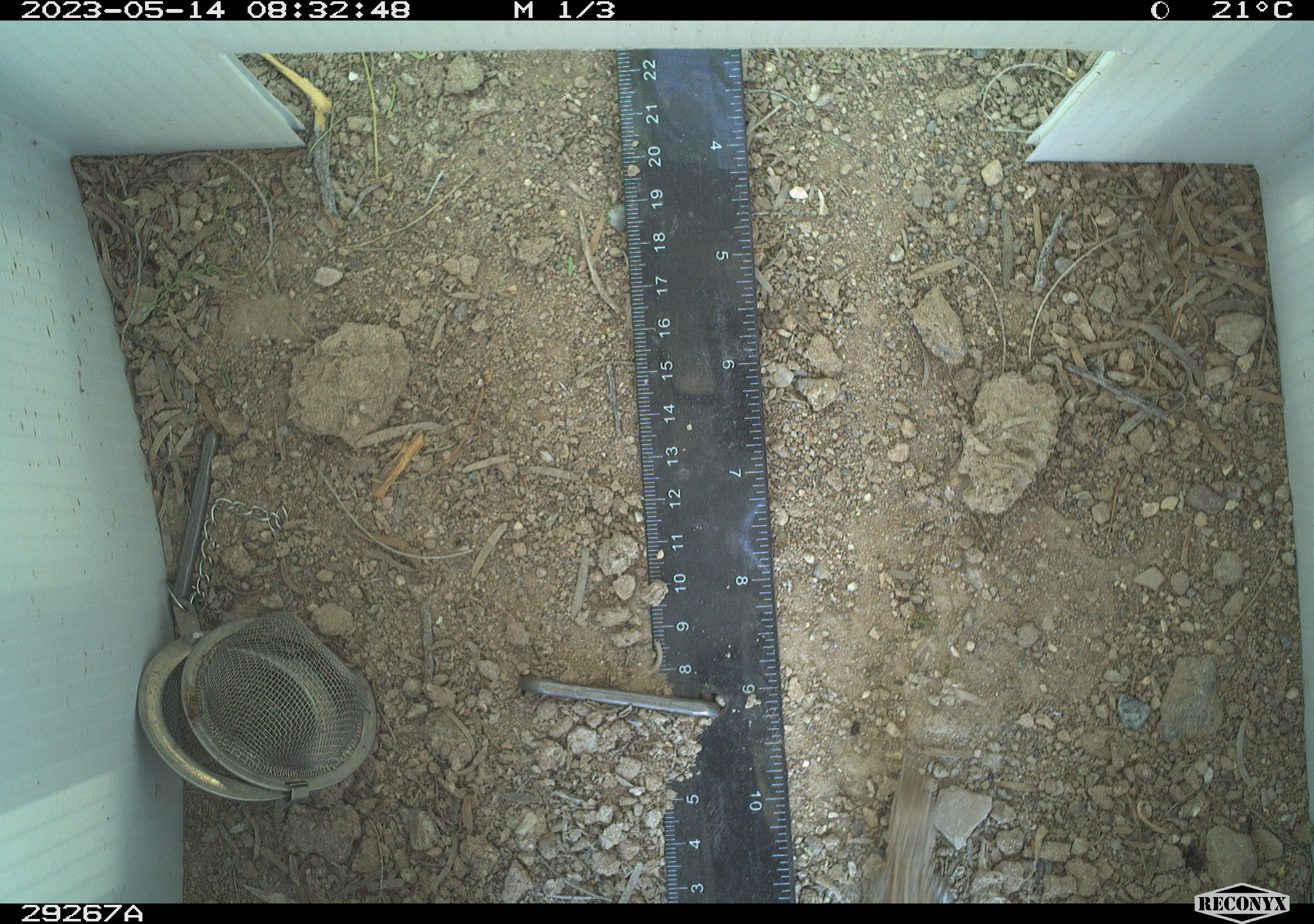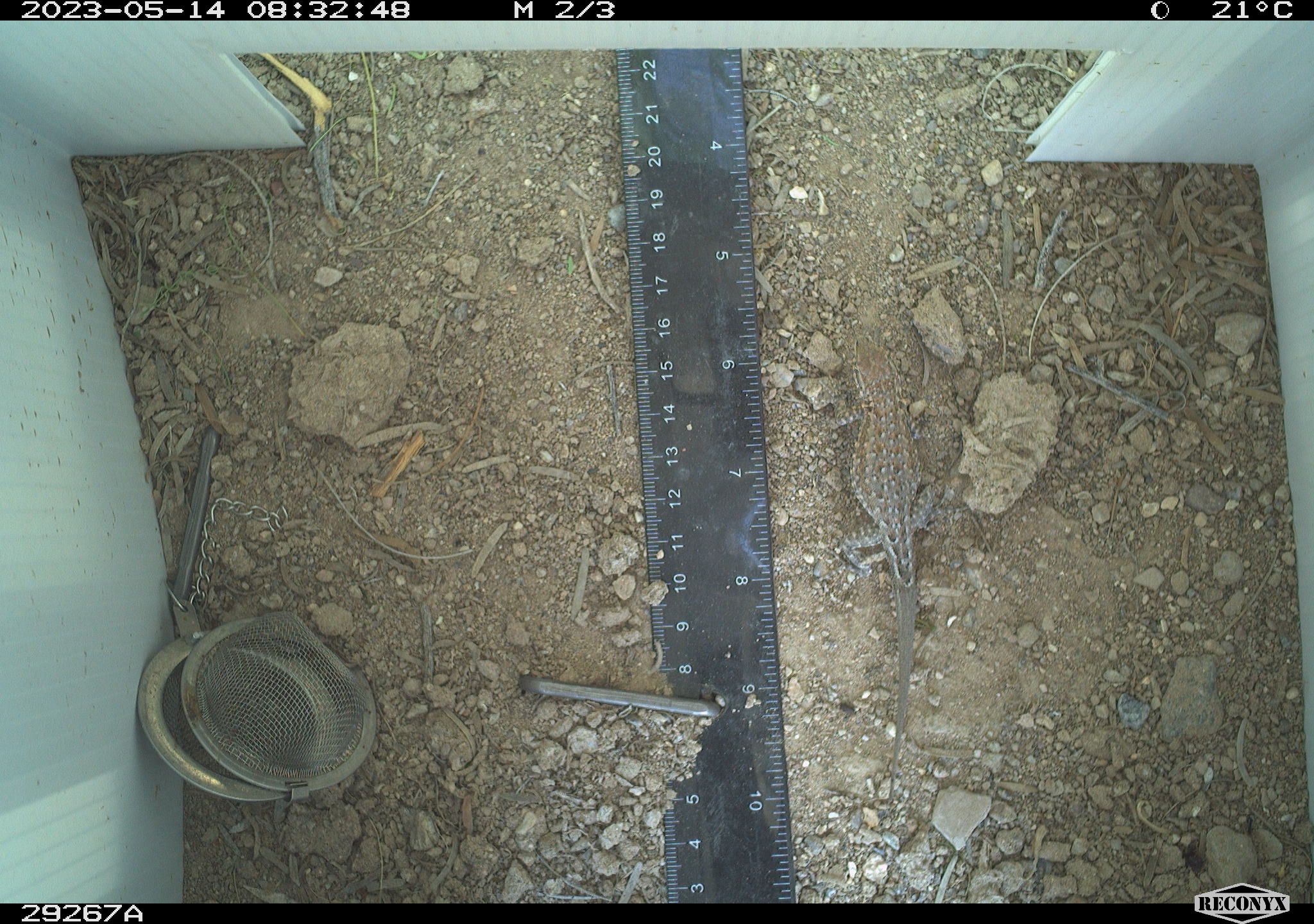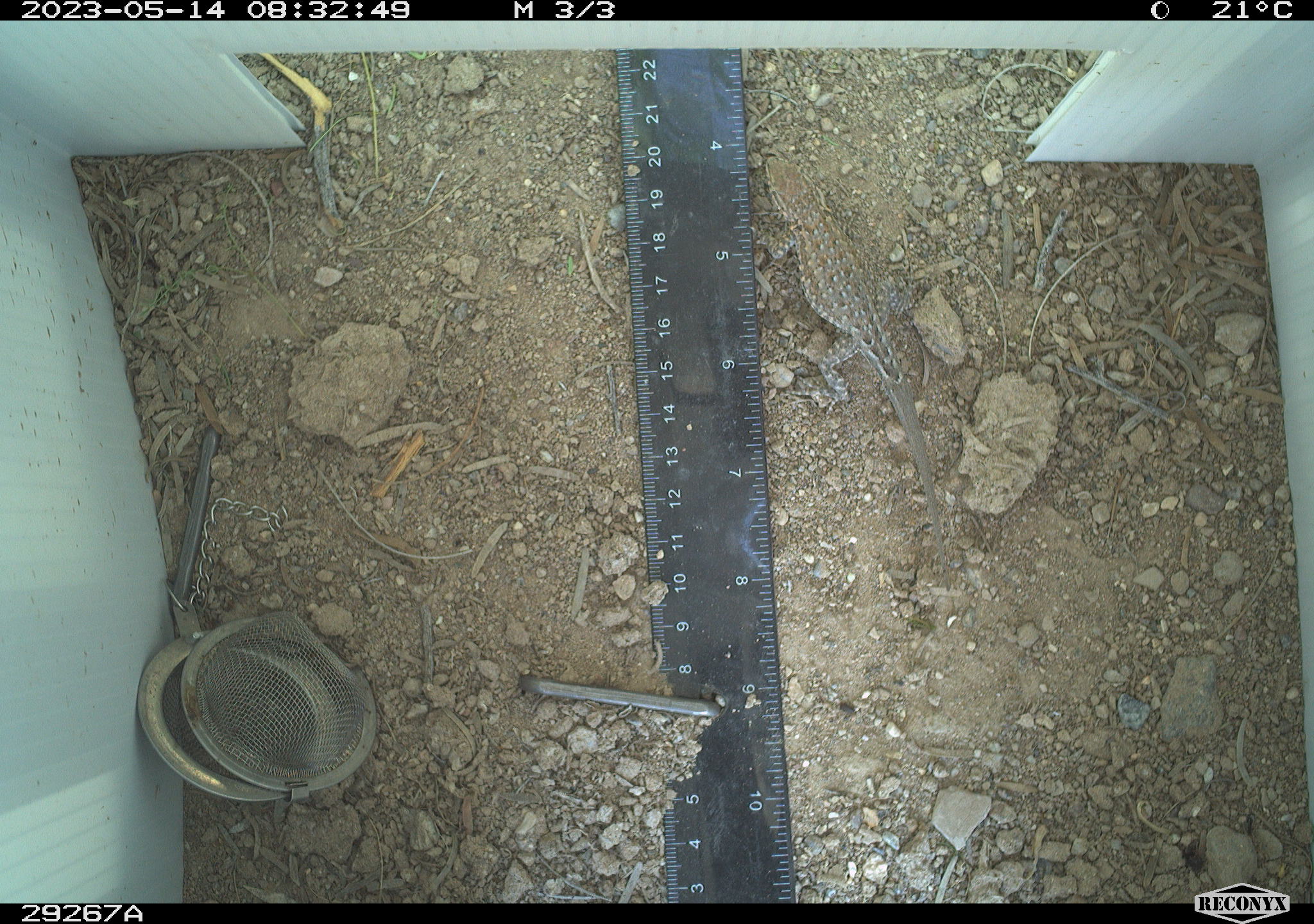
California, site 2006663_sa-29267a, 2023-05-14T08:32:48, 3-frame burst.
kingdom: Animalia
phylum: Chordata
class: Reptilia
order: Squamata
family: Teiidae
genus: Aspidoscelis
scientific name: Aspidoscelis tigris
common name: western whiptail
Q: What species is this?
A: Western whiptail (Aspidoscelis tigris).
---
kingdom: Animalia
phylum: Chordata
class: Reptilia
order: Squamata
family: Phrynosomatidae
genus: Sceloporus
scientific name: Sceloporus graciosus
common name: common sagebrush lizard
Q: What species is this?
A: Common sagebrush lizard (Sceloporus graciosus).